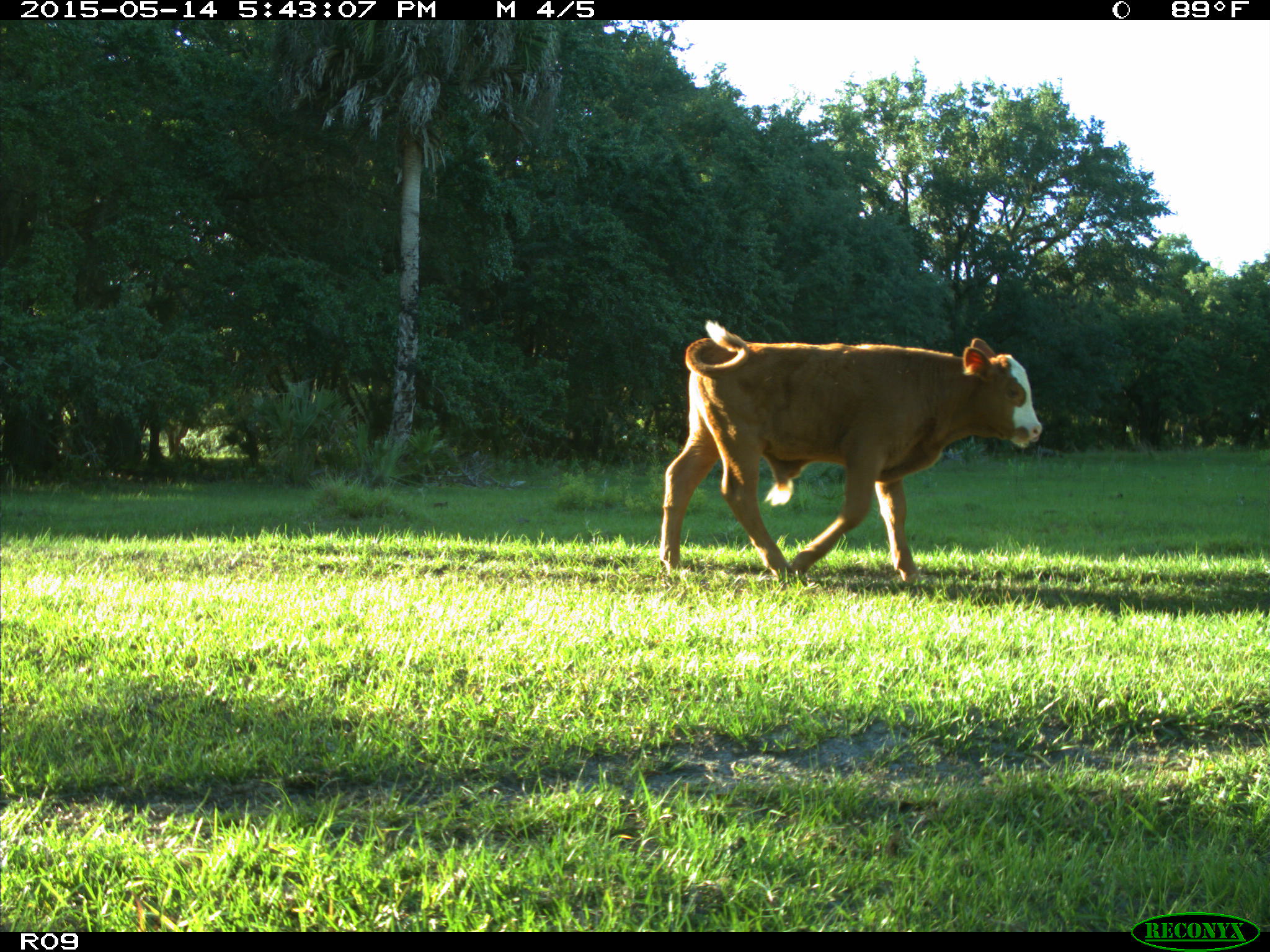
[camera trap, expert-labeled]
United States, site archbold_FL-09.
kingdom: Animalia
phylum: Chordata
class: Mammalia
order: Artiodactyla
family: Bovidae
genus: Bos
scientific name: Bos taurus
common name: domestic cow